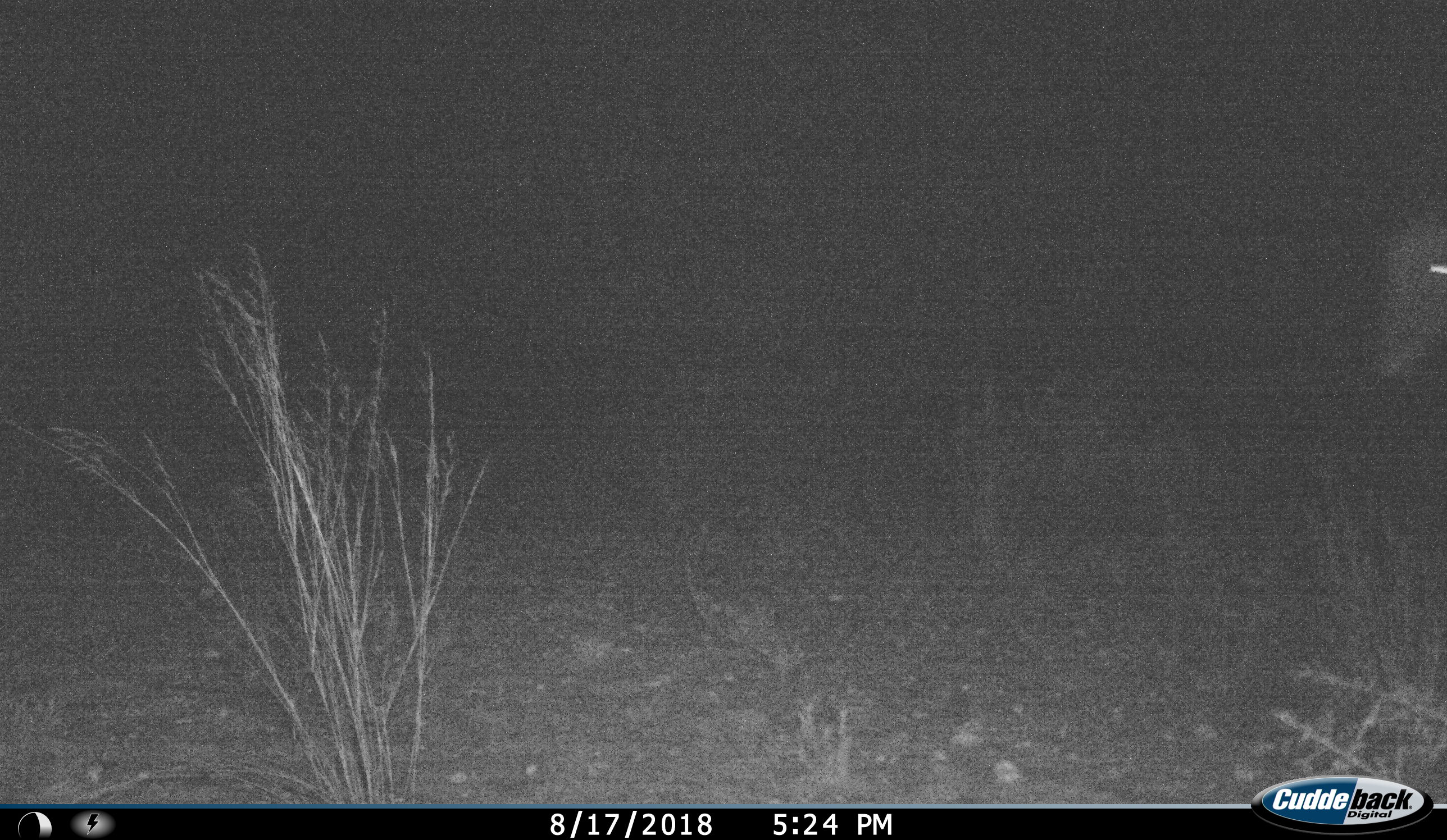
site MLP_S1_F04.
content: unidentified animal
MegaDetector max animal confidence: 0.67